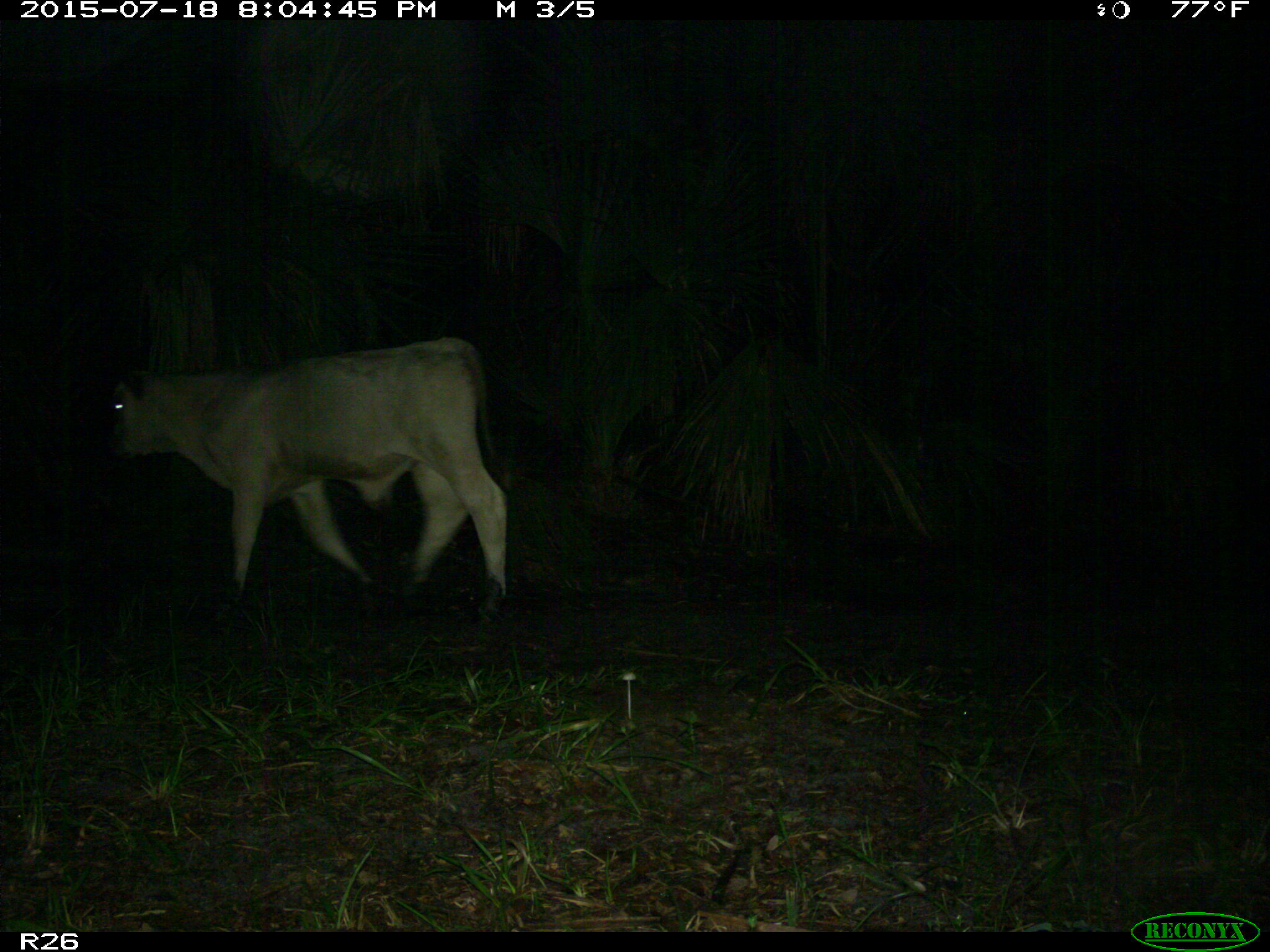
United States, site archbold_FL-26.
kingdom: Animalia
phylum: Chordata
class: Mammalia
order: Artiodactyla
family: Bovidae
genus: Bos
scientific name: Bos taurus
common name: domestic cow